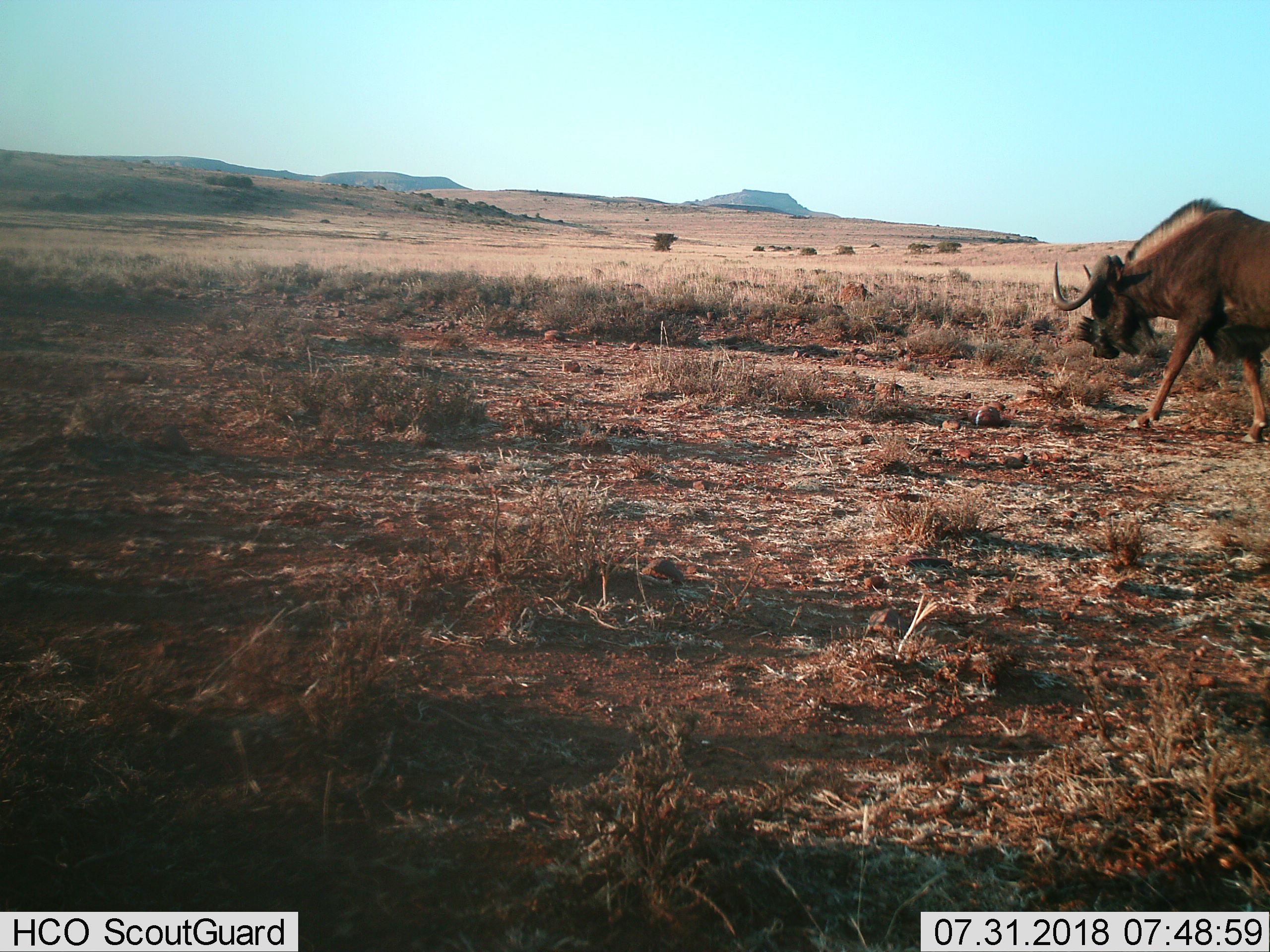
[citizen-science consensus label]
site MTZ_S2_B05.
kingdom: Animalia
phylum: Chordata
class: Mammalia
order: Artiodactyla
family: Bovidae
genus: Connochaetes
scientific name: Connochaetes gnou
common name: black wildebeest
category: wildebeestblack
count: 1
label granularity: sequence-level